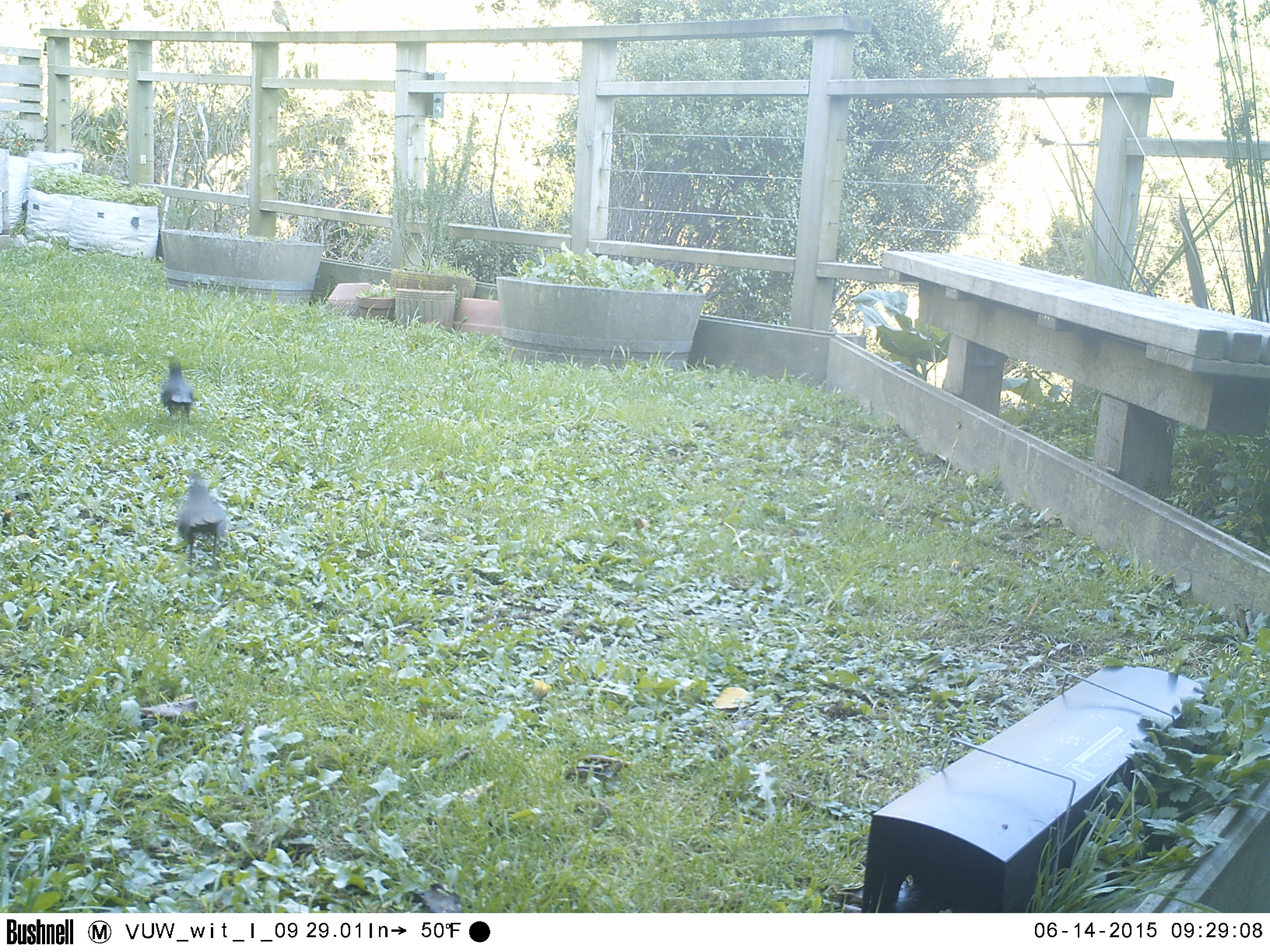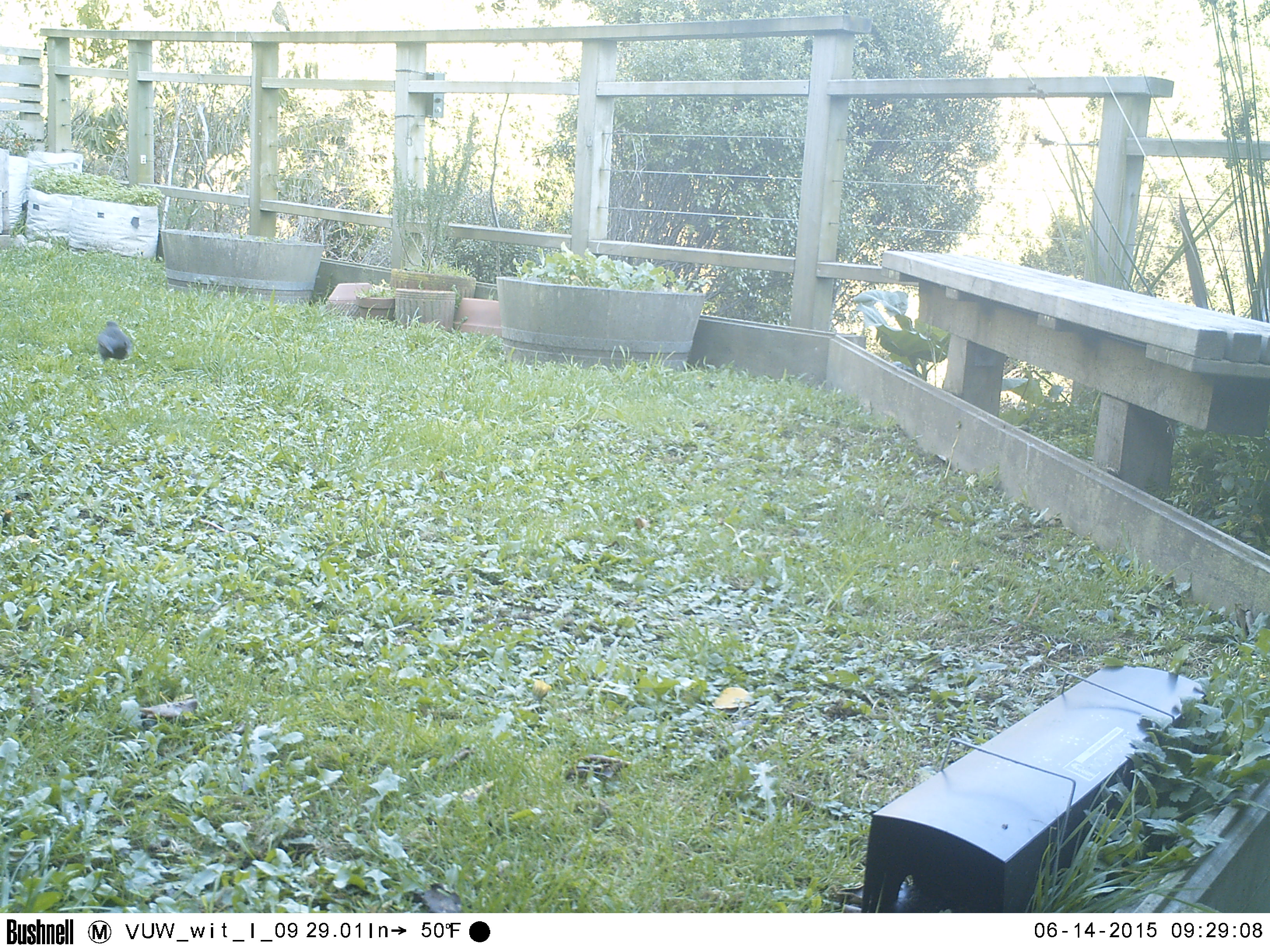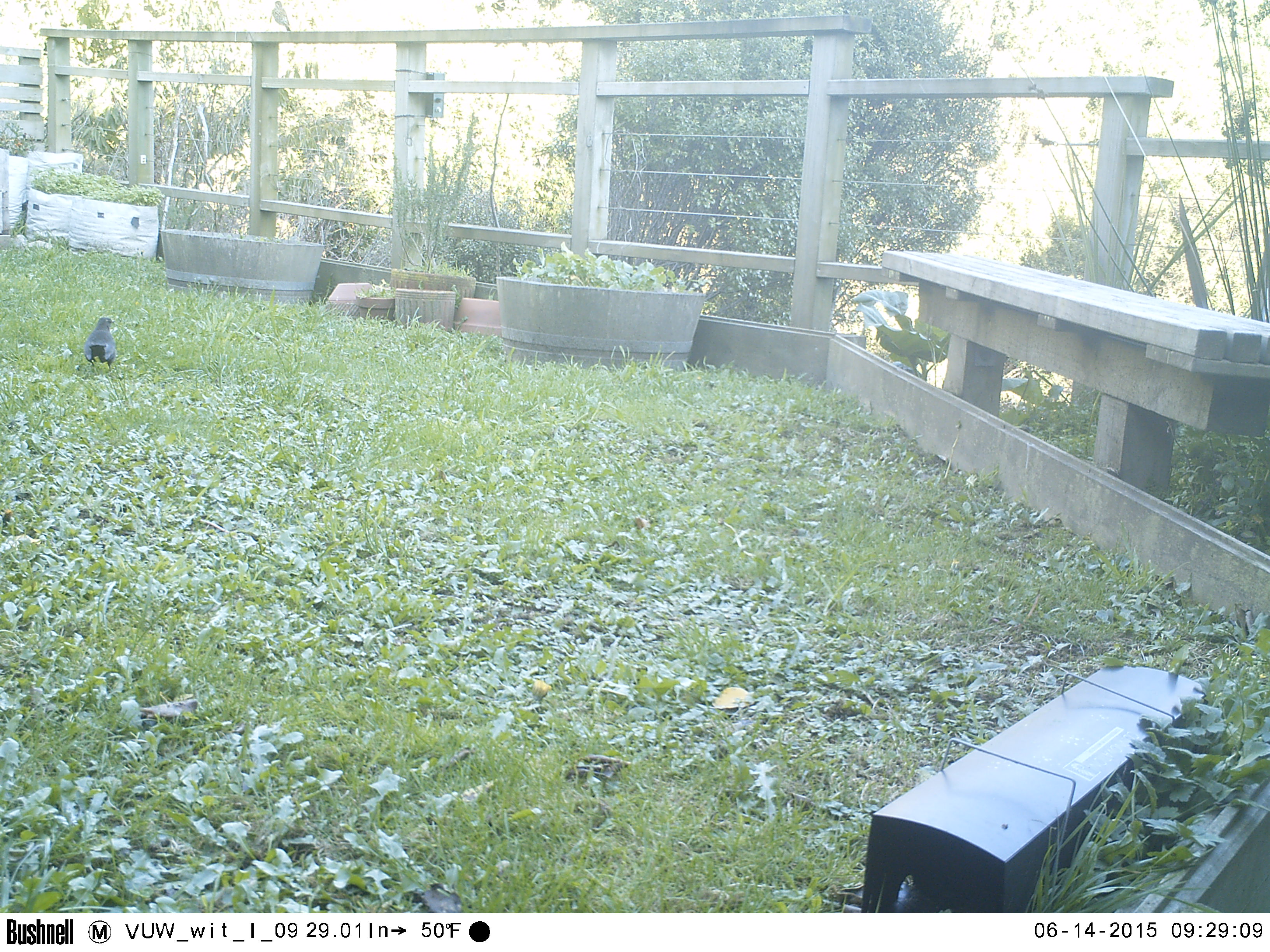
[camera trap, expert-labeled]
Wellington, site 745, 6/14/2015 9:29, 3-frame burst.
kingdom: Animalia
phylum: Chordata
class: Aves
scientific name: Aves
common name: bird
Bird (Aves).